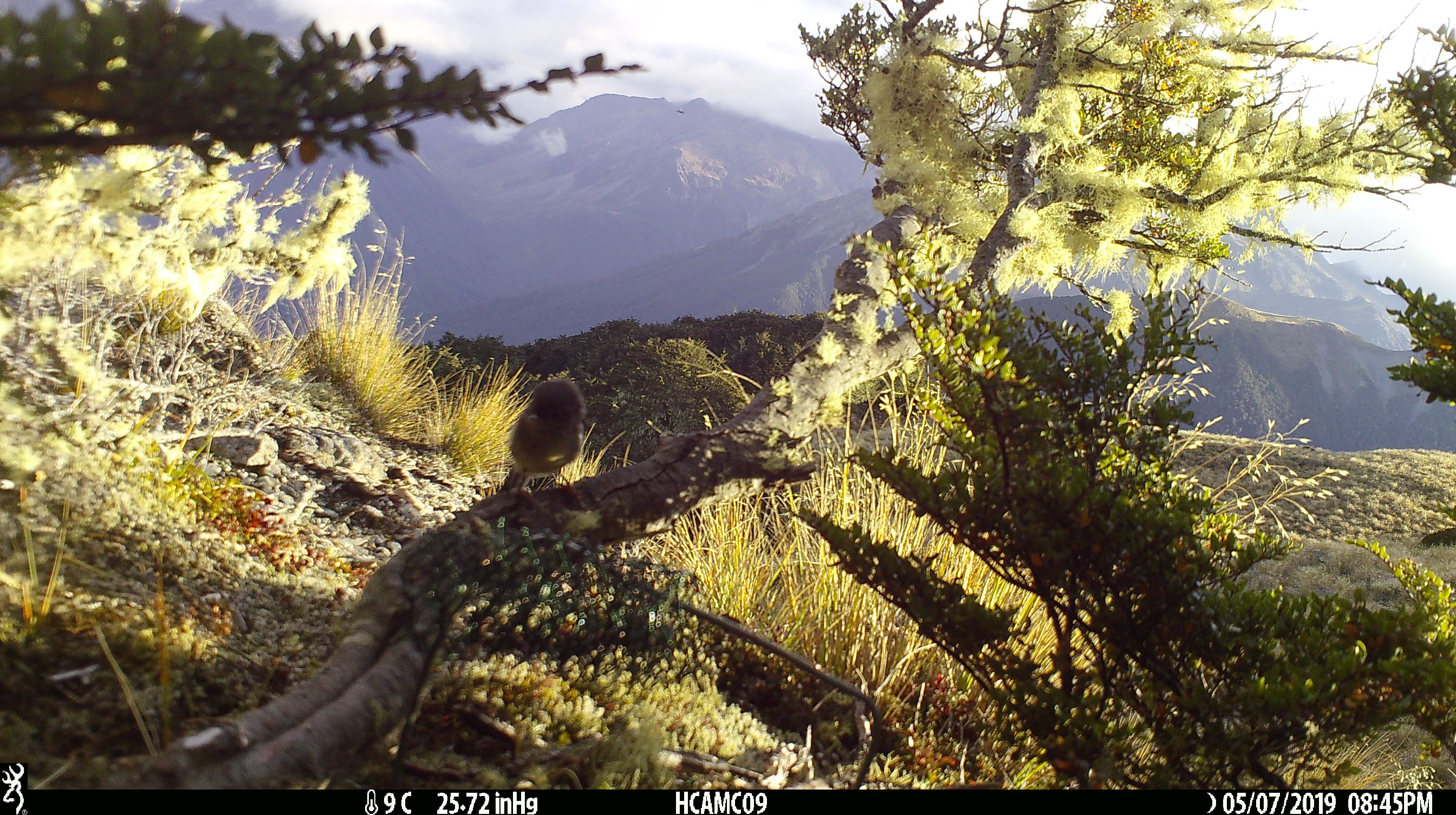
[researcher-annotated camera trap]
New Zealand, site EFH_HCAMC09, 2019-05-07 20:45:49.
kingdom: Animalia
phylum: Chordata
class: Aves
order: Passeriformes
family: Petroicidae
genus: Petroica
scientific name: Petroica macrocephala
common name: tomtit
Tomtit (Petroica macrocephala).